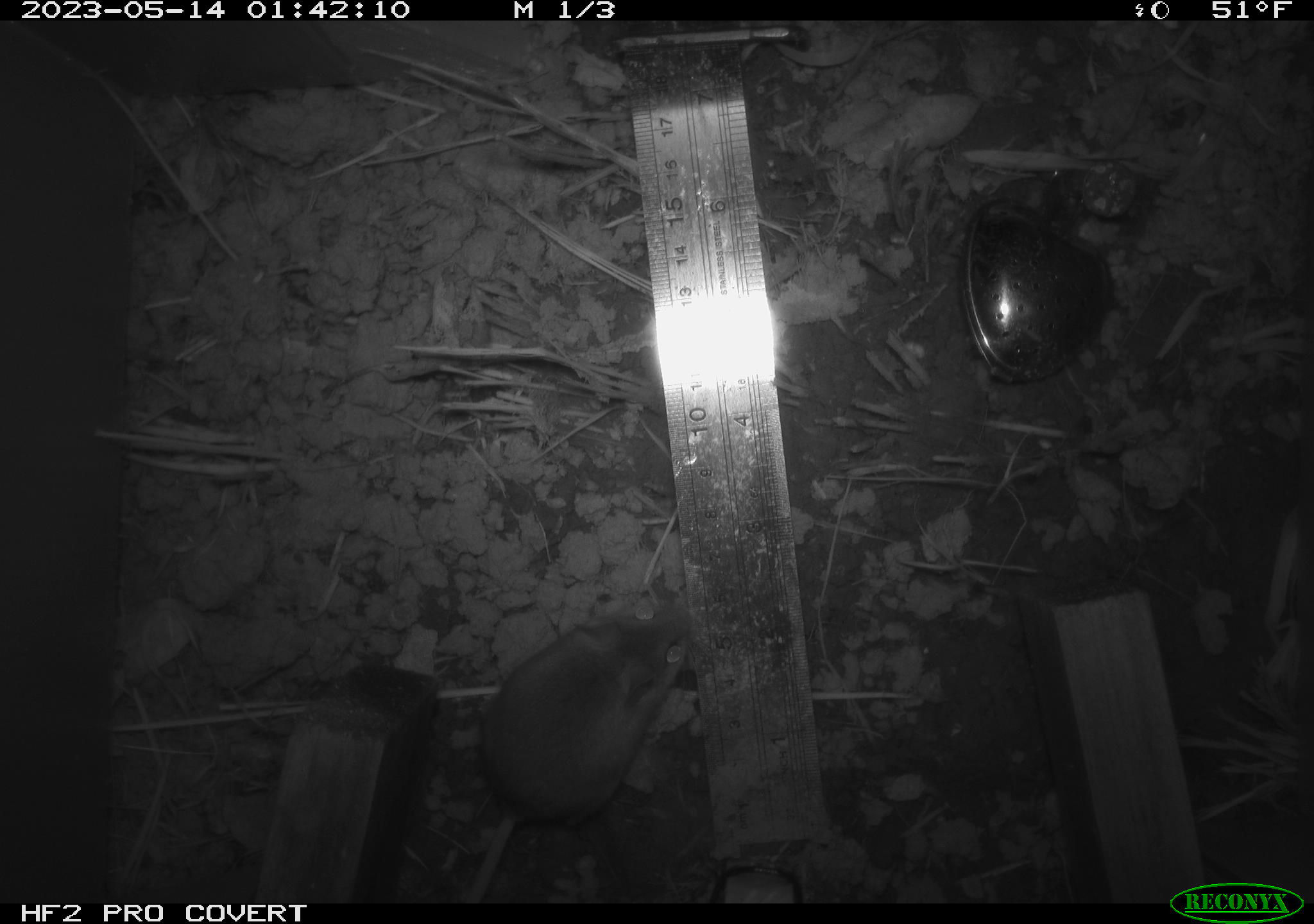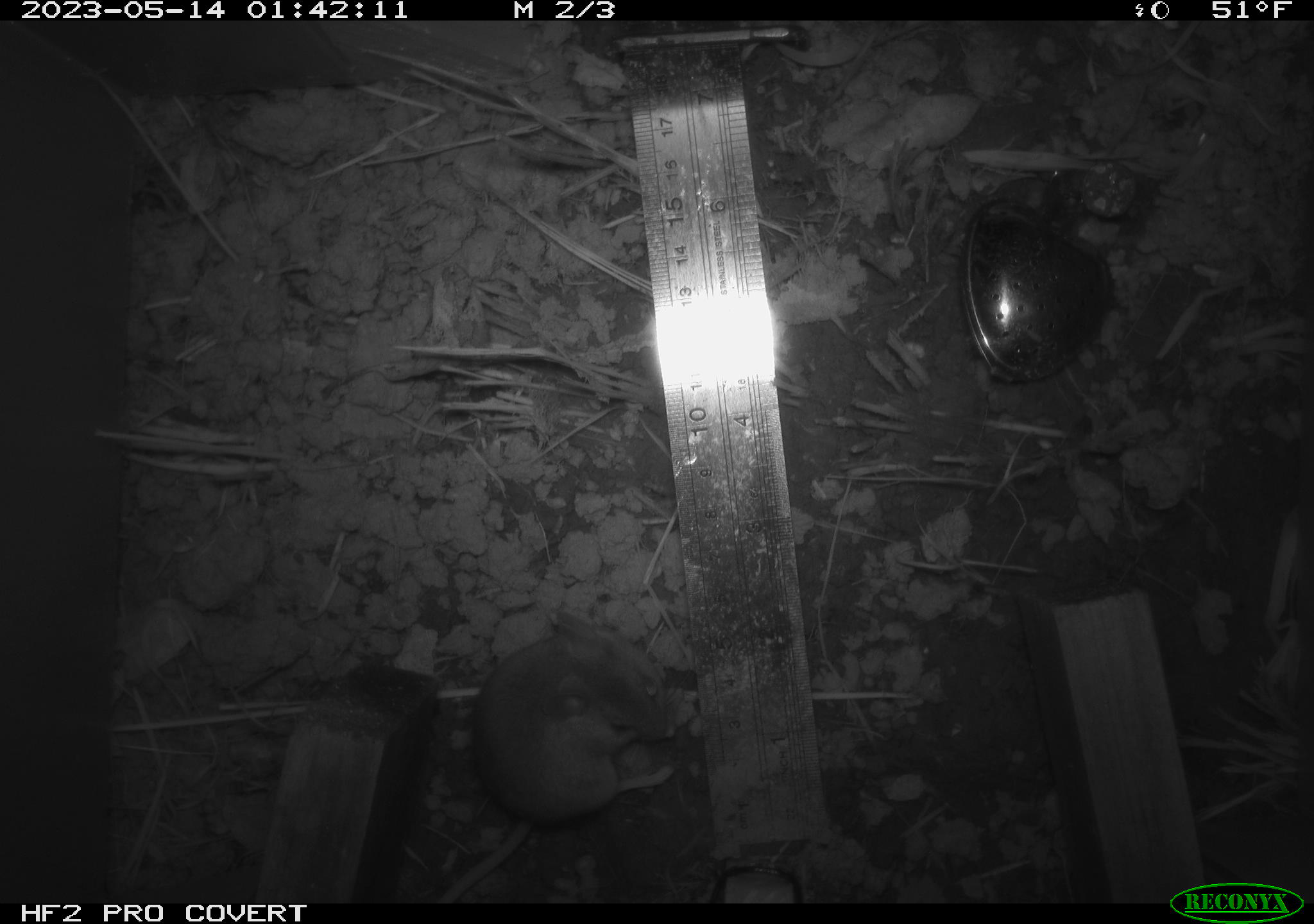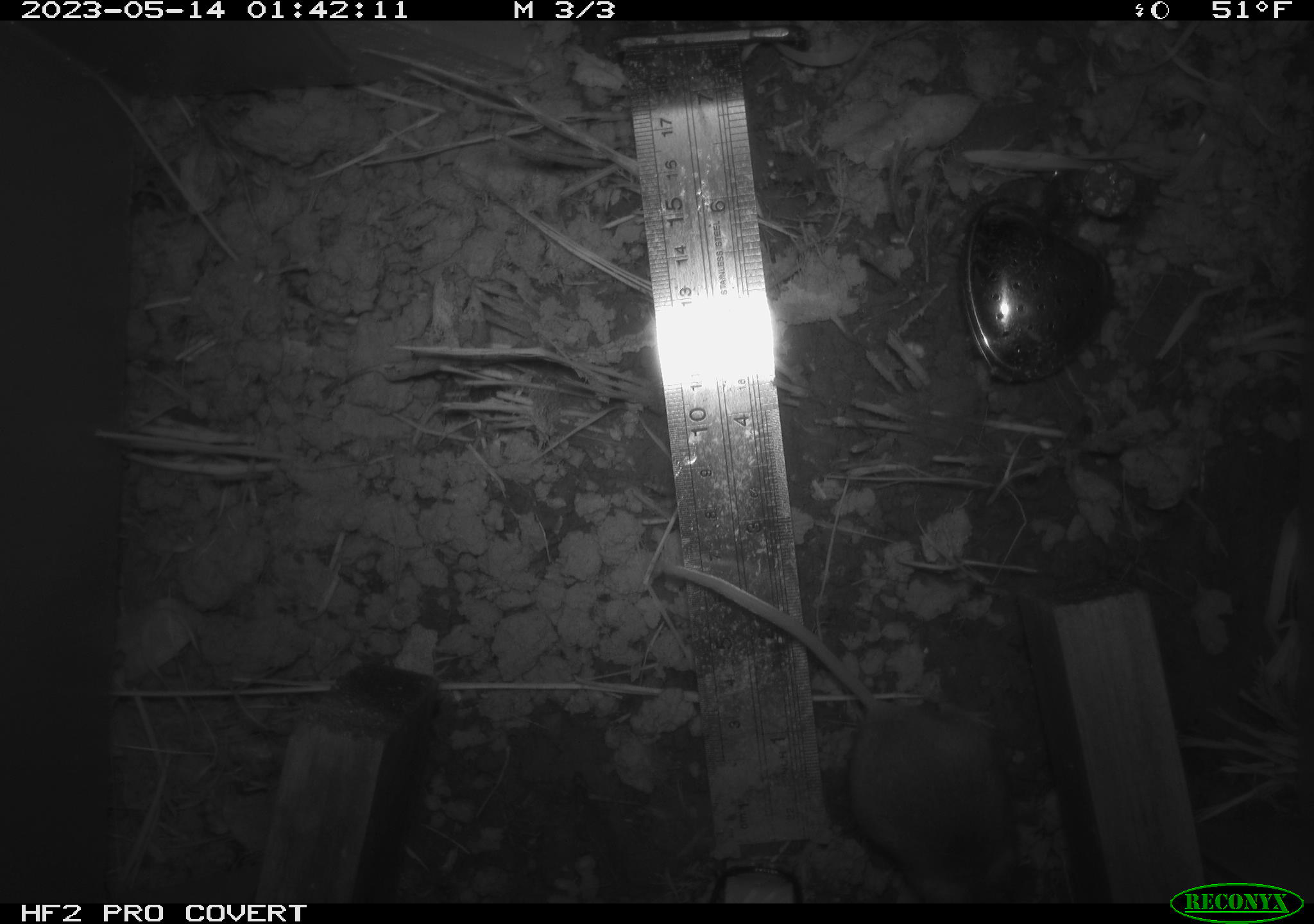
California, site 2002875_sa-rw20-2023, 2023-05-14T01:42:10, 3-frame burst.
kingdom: Animalia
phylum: Chordata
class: Mammalia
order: Rodentia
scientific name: Rodentia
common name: mouse species